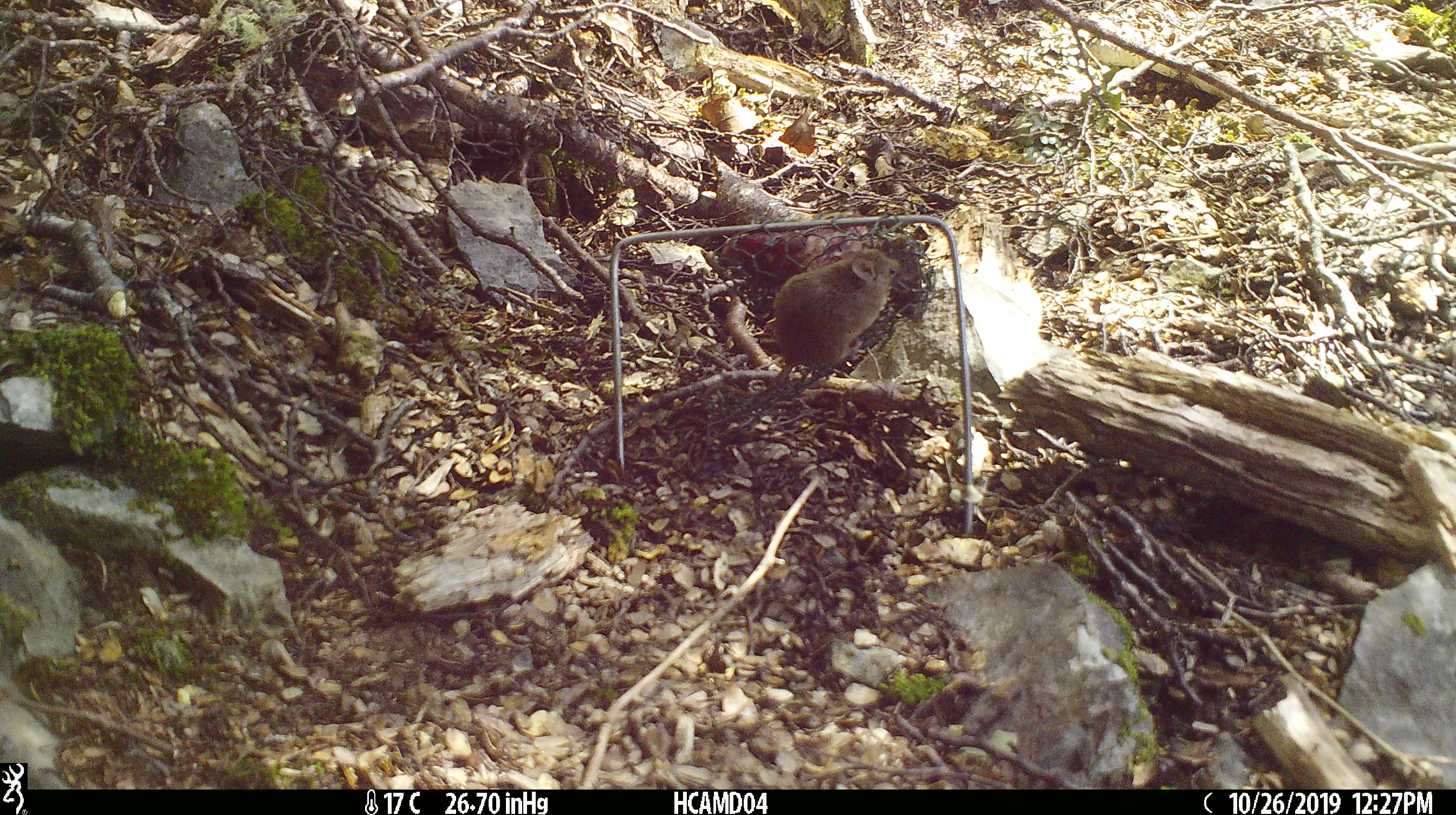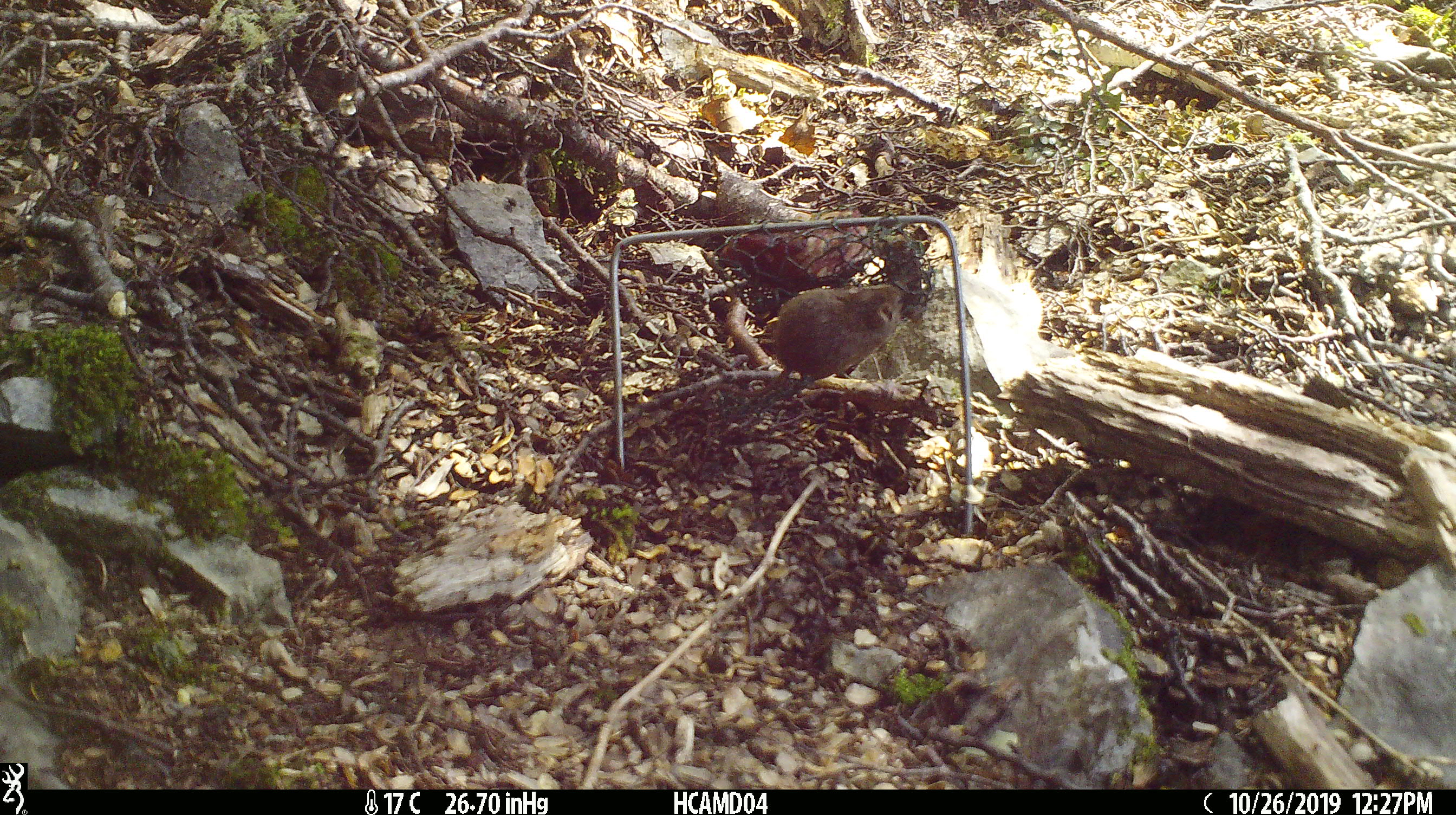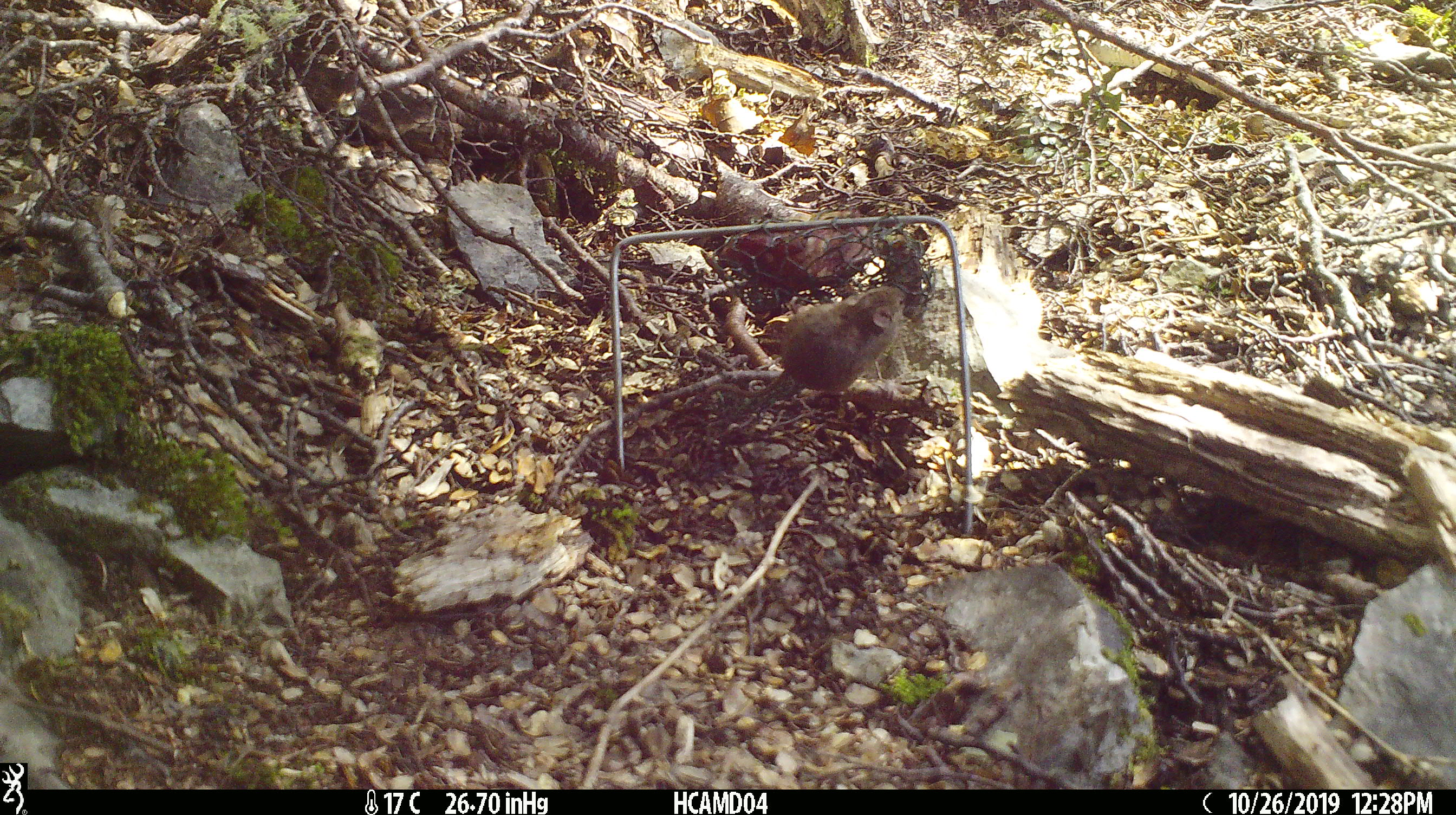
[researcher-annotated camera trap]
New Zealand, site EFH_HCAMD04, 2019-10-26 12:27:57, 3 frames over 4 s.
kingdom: Animalia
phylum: Chordata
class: Mammalia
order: Rodentia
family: Muridae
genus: Mus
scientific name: Mus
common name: mouse